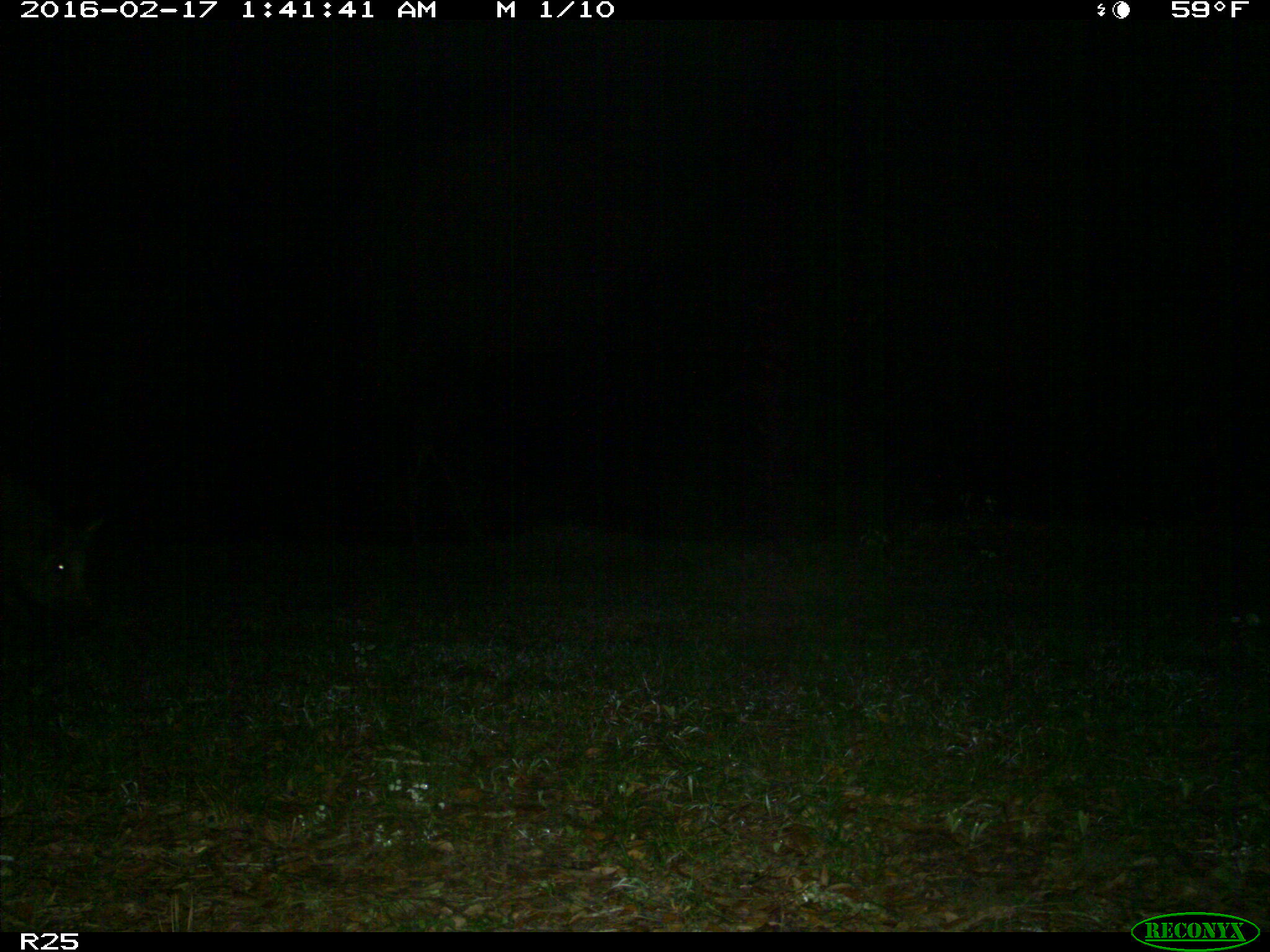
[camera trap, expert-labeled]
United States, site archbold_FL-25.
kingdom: Animalia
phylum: Chordata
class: Mammalia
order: Artiodactyla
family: Suidae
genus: Sus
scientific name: Sus scrofa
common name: wild boar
Sus scrofa (wild boar).